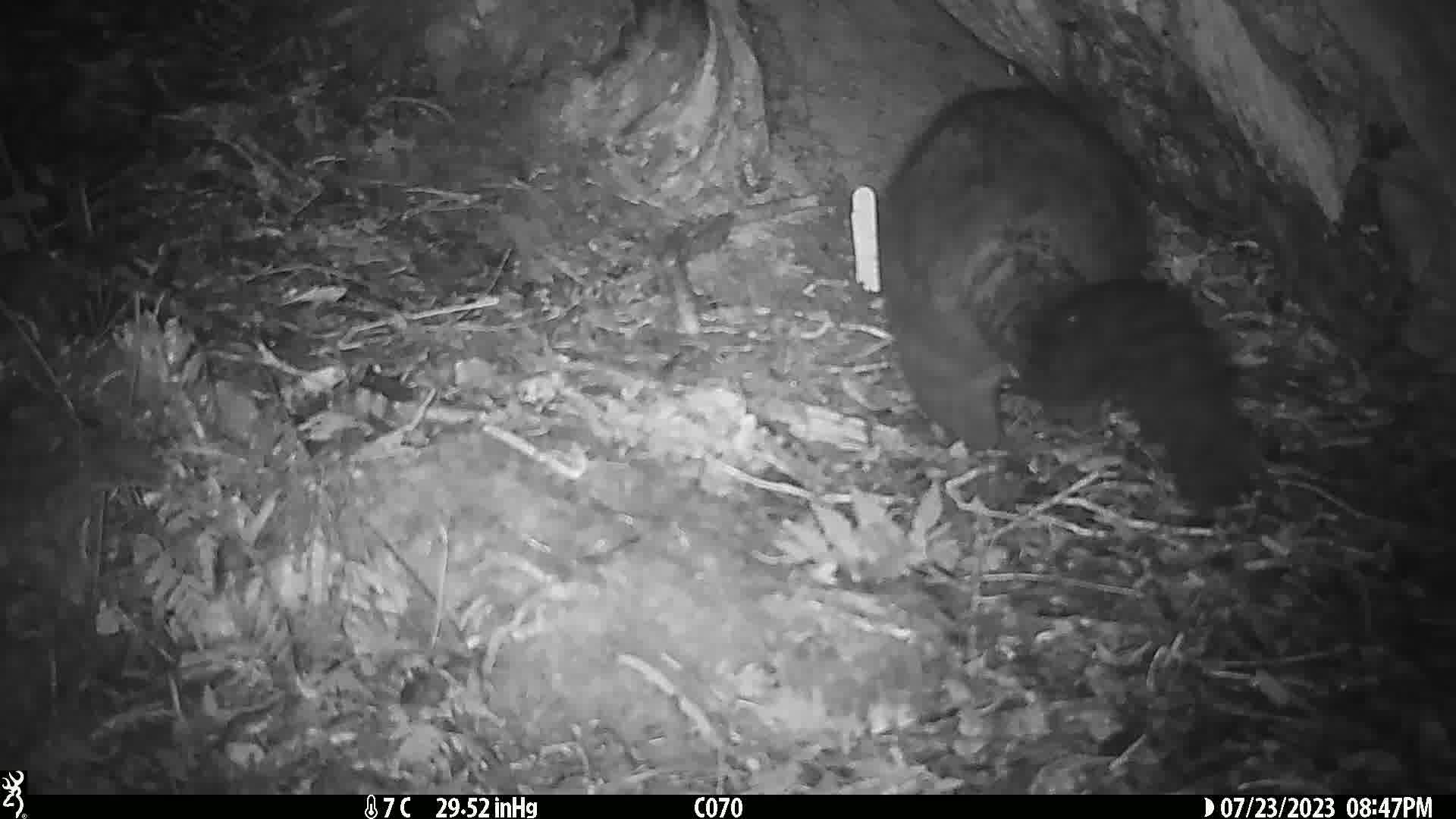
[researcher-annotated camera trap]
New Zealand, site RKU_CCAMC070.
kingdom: Animalia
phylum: Chordata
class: Mammalia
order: Diprotodontia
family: Phalangeridae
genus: Trichosurus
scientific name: Trichosurus vulpecula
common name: common brushtail possum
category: possum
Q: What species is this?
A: Possum (common brushtail possum) (Trichosurus vulpecula).